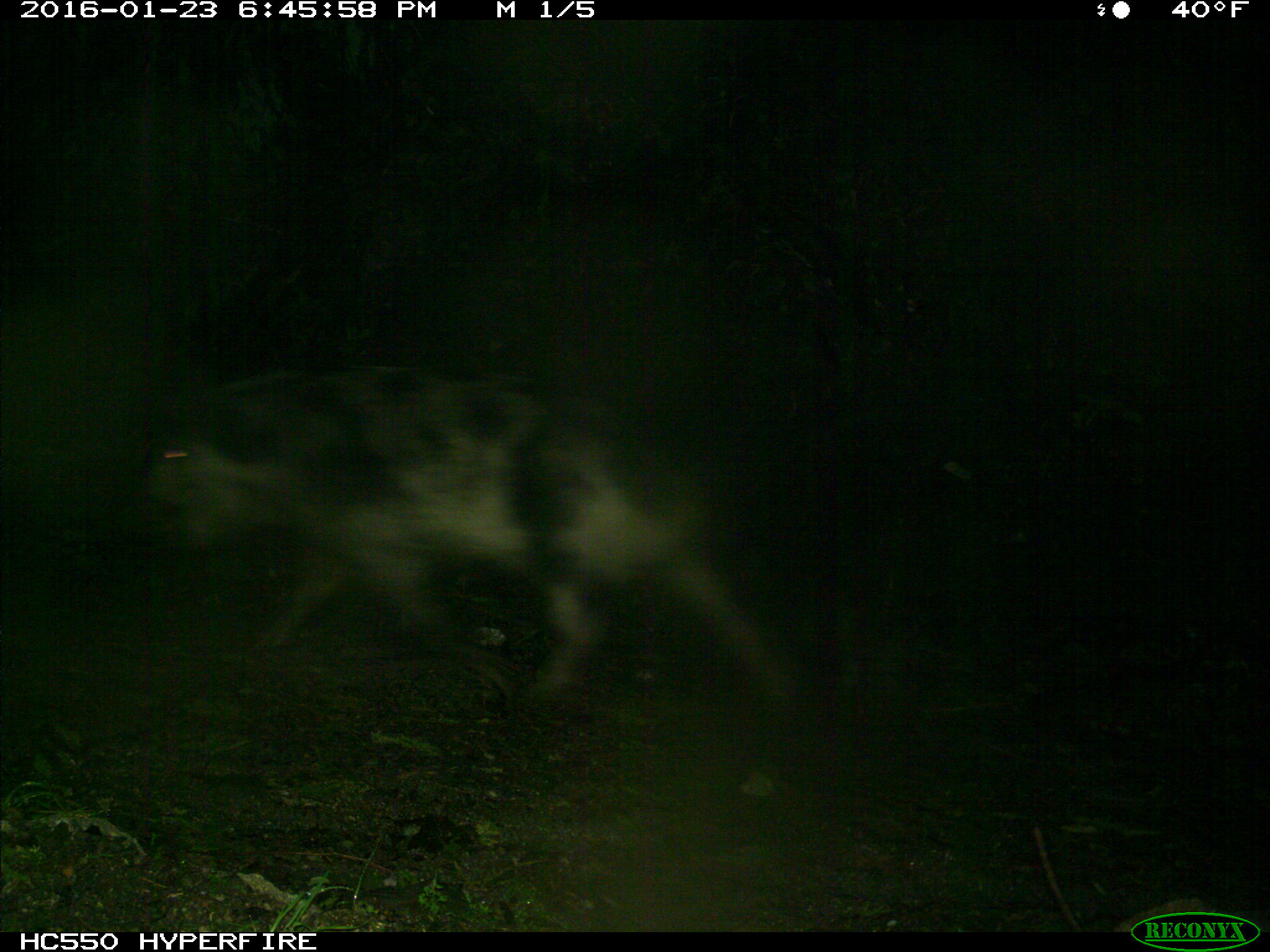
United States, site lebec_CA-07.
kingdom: Animalia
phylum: Chordata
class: Mammalia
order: Artiodactyla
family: Suidae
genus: Sus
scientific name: Sus scrofa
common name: wild boar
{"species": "Sus scrofa (wild boar)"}